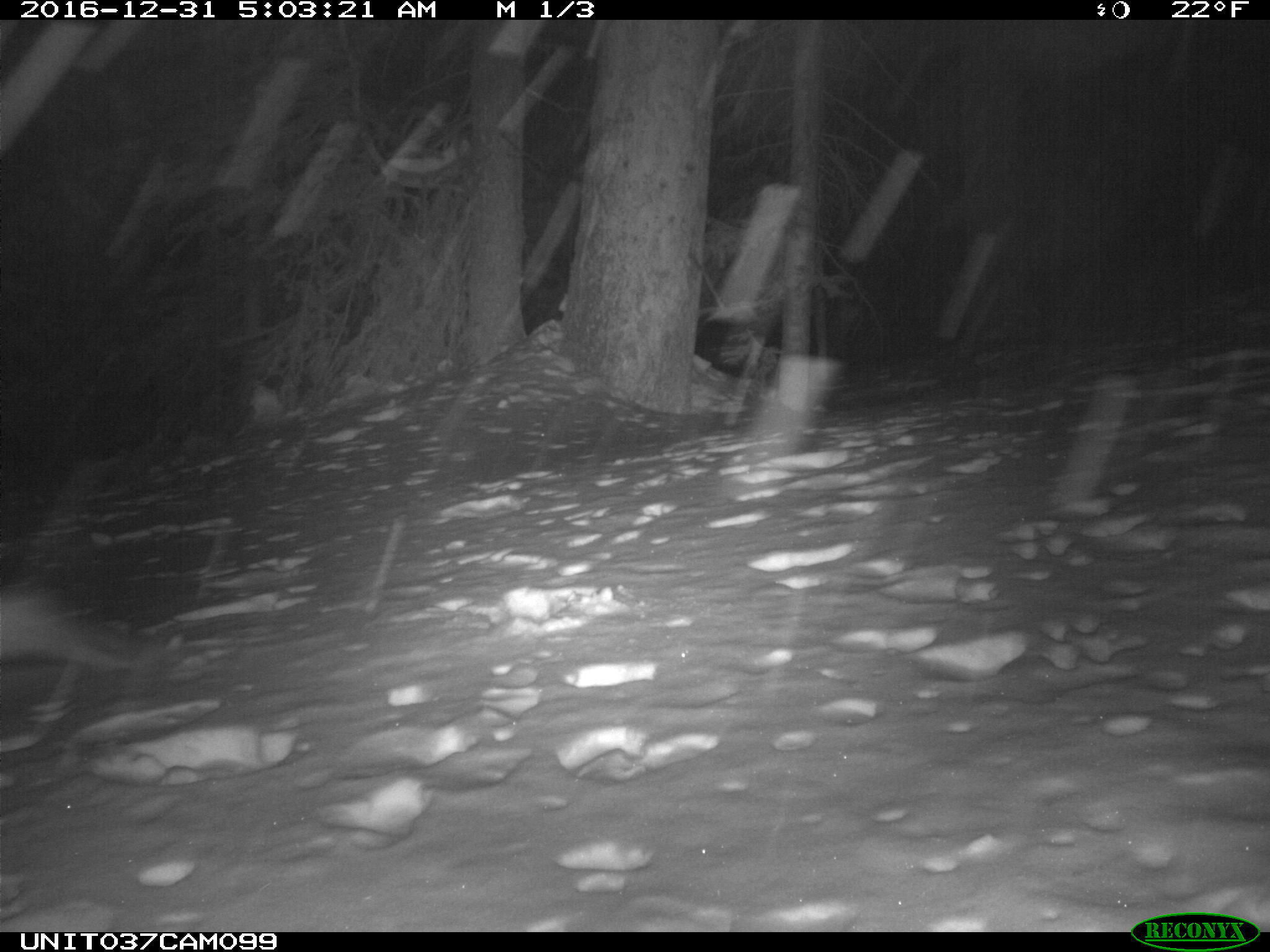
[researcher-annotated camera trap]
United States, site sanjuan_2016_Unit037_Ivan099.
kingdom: Animalia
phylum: Chordata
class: Mammalia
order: Lagomorpha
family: Leporidae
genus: Lepus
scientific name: Lepus americanus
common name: snowshoe hare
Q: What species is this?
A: Lepus americanus (snowshoe hare).